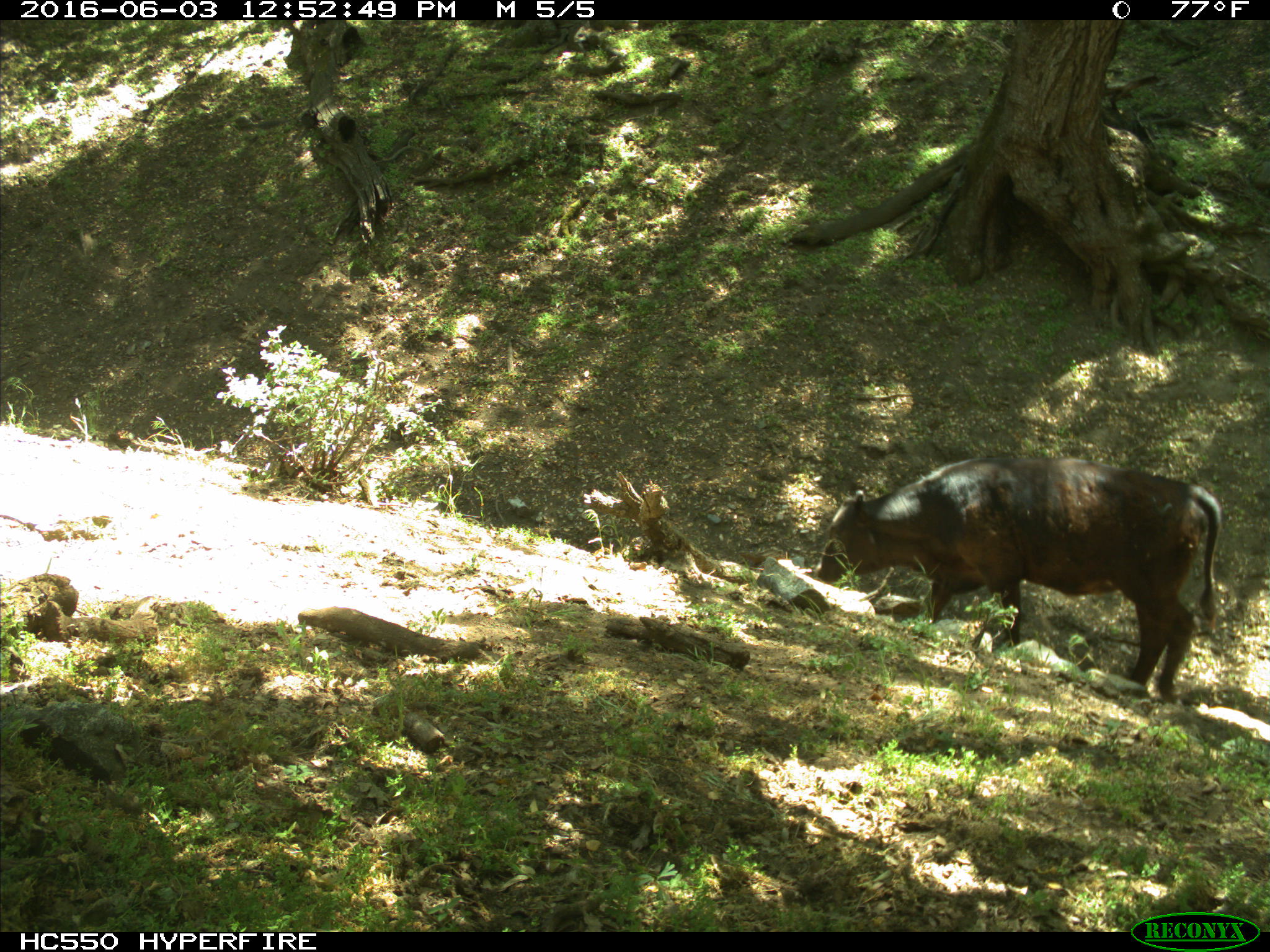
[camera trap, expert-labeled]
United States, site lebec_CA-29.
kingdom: Animalia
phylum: Chordata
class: Mammalia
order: Artiodactyla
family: Bovidae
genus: Bos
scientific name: Bos taurus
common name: domestic cow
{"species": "Bos taurus (domestic cow)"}